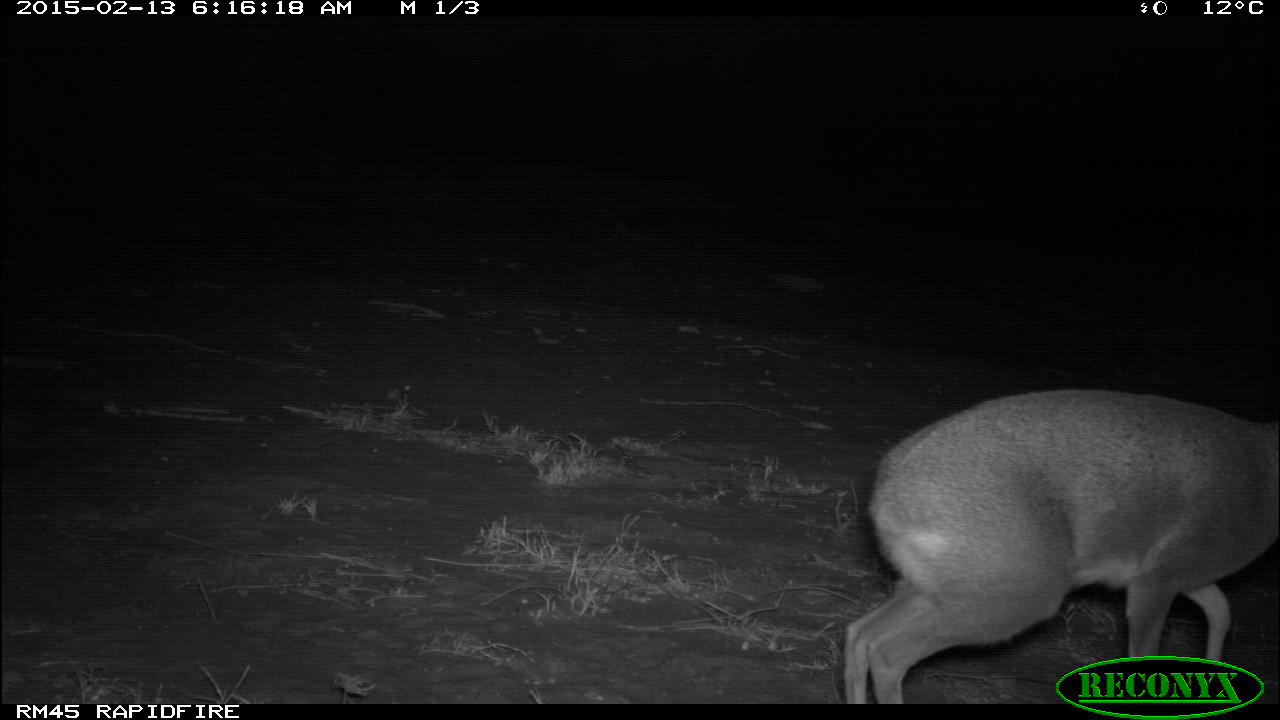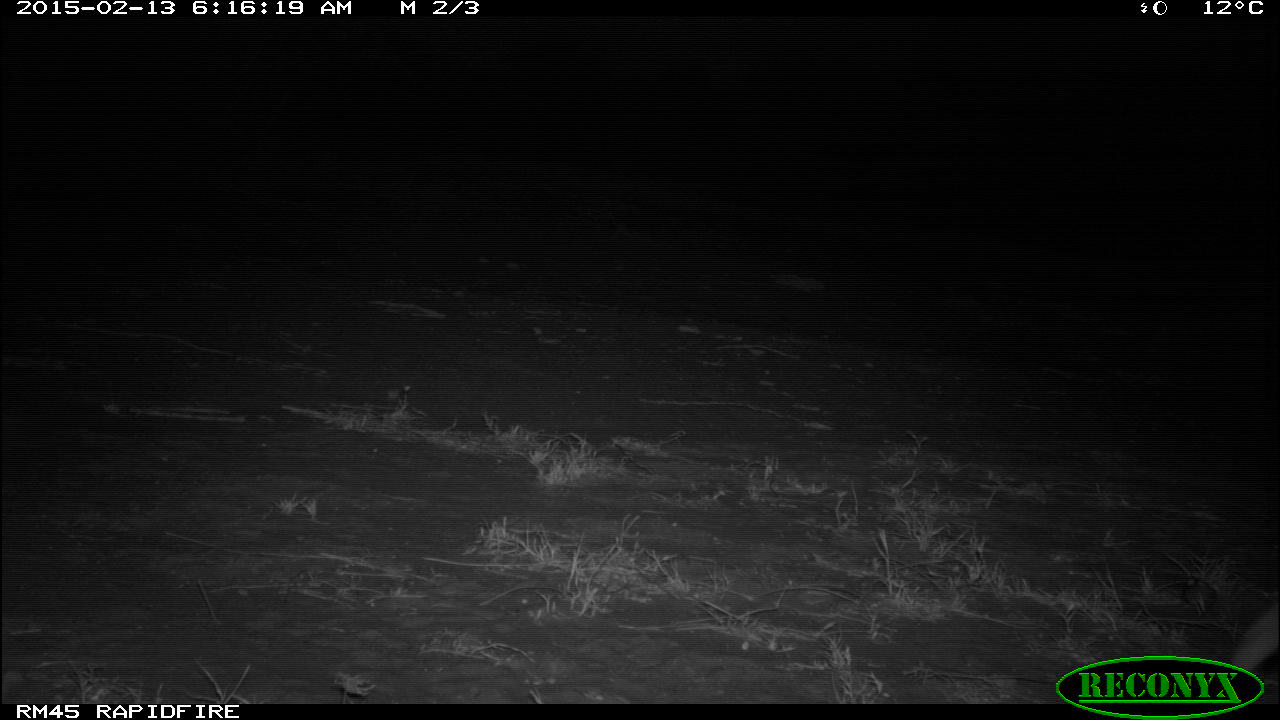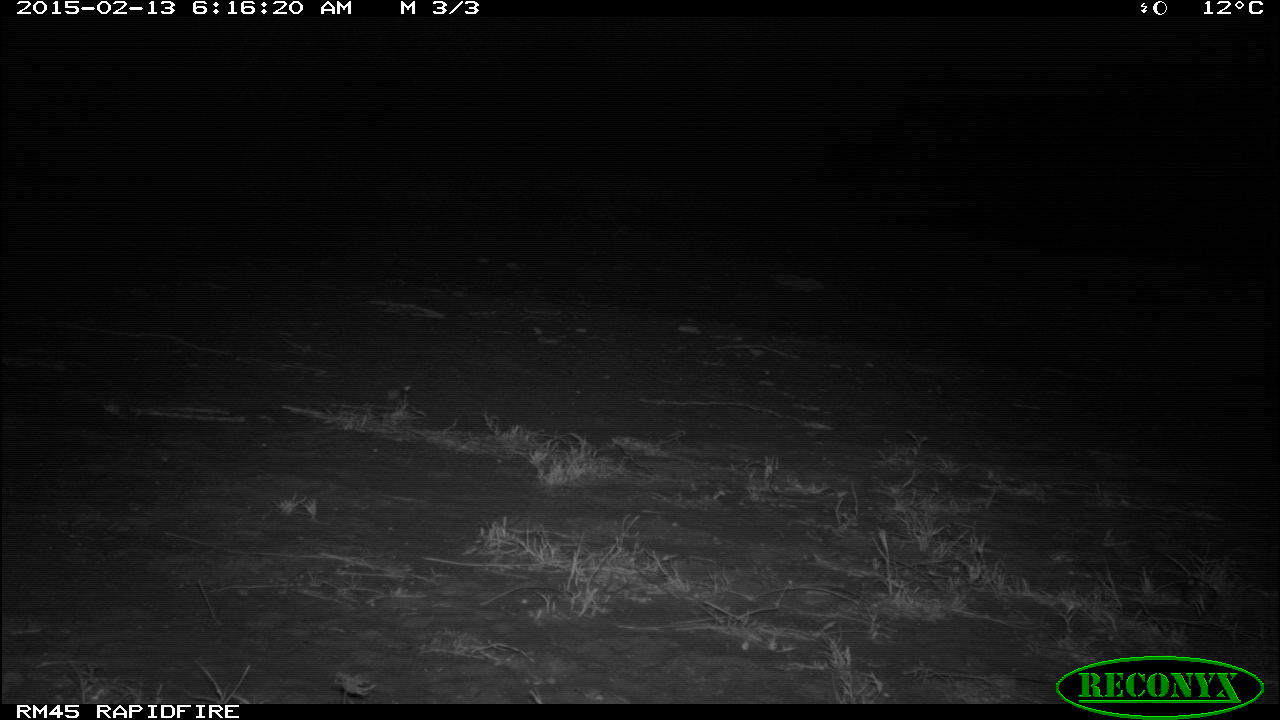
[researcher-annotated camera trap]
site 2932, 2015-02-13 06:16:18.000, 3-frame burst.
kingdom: Animalia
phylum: Chordata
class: Mammalia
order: Artiodactyla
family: Bovidae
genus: Madoqua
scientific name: Madoqua guentheri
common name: günther's dik-dik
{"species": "Madoqua guentheri (günther's dik-dik)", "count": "1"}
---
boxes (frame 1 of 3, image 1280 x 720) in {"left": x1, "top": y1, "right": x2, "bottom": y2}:
madoqua guentheri: {"left": 841, "top": 386, "right": 1279, "bottom": 701}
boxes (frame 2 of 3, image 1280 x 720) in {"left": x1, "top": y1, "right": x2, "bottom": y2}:
madoqua guentheri: {"left": 1209, "top": 596, "right": 1280, "bottom": 700}